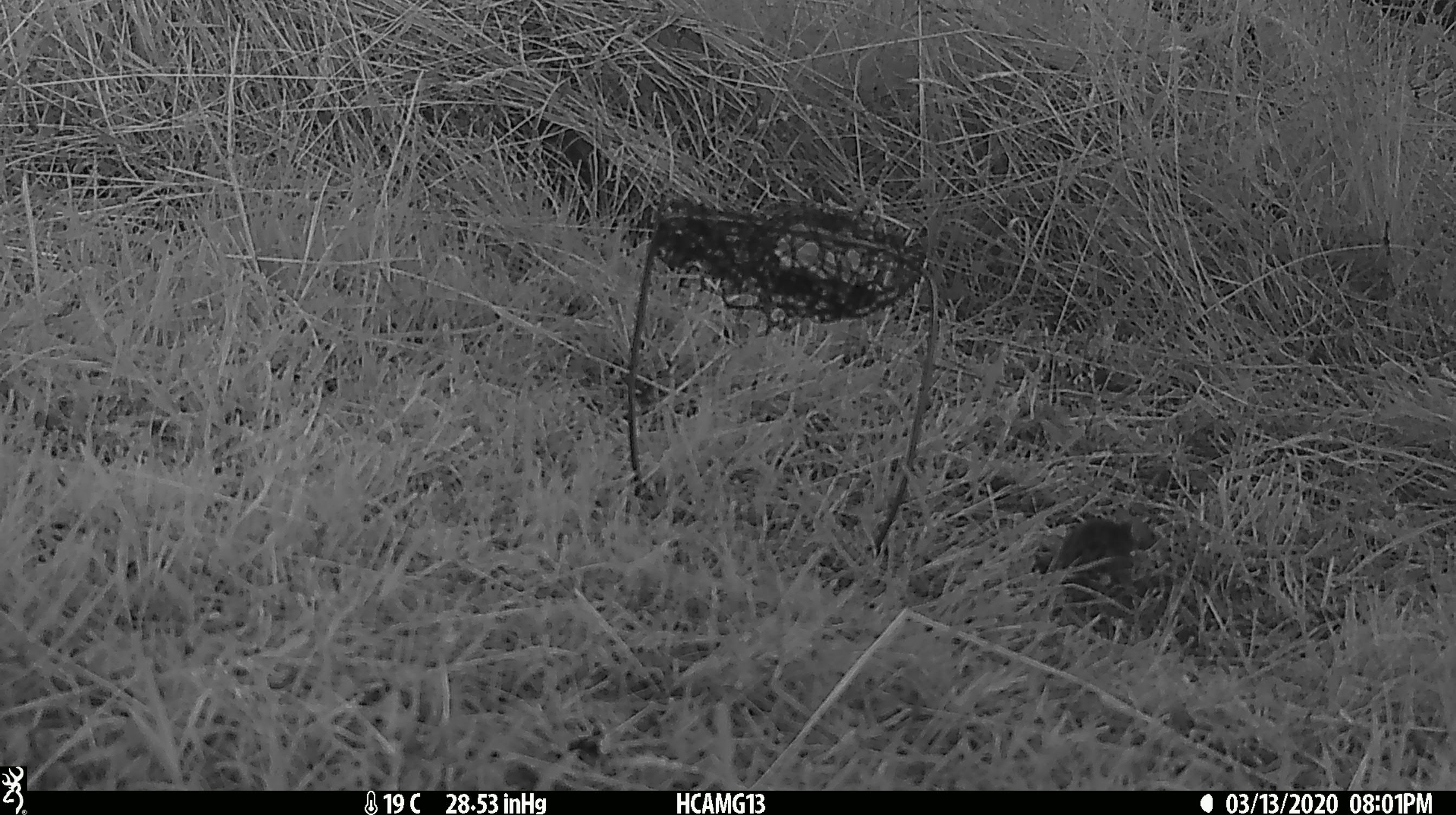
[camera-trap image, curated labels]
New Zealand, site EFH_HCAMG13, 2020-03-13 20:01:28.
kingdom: Animalia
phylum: Chordata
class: Mammalia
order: Rodentia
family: Muridae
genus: Mus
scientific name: Mus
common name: mouse